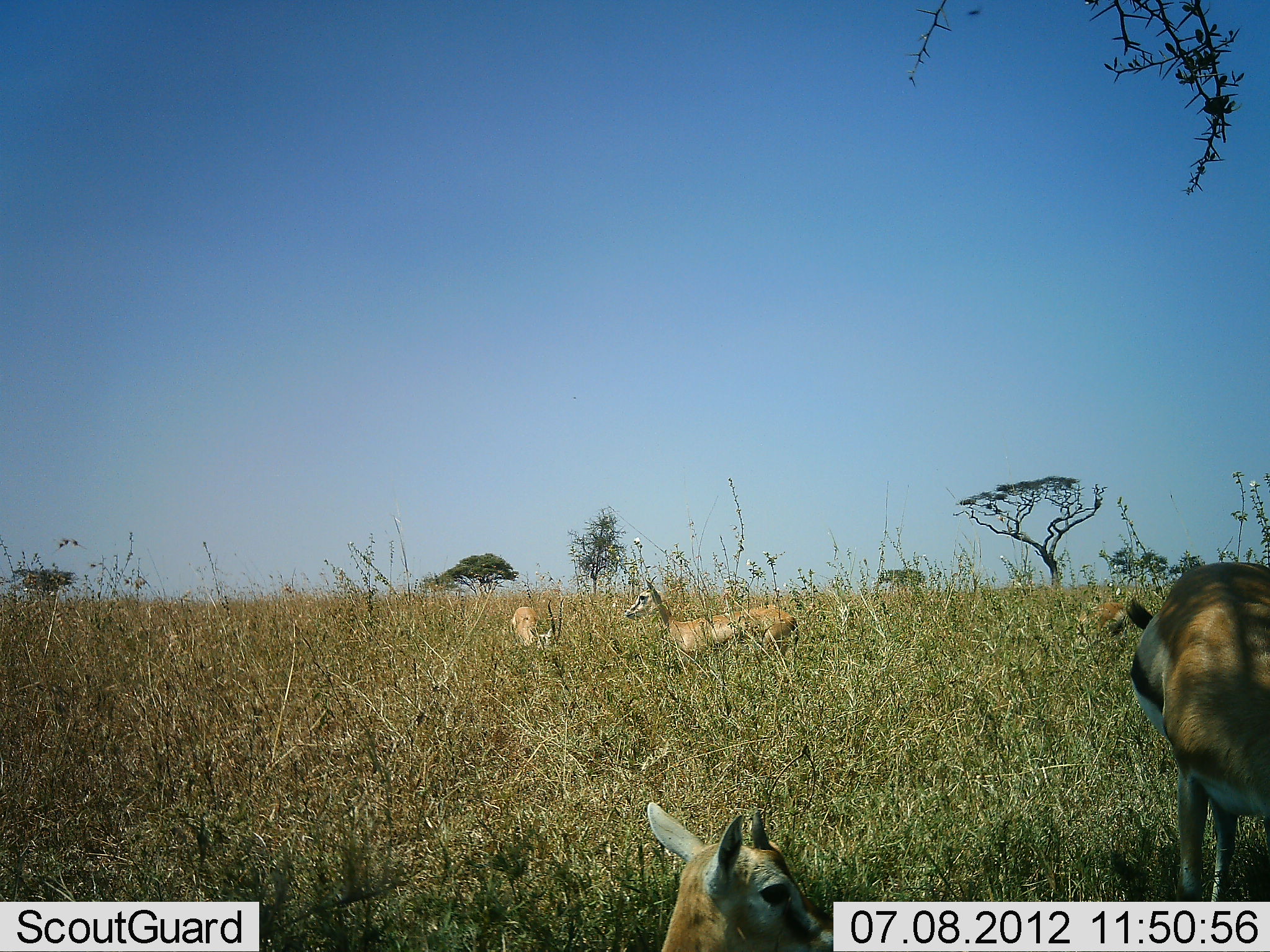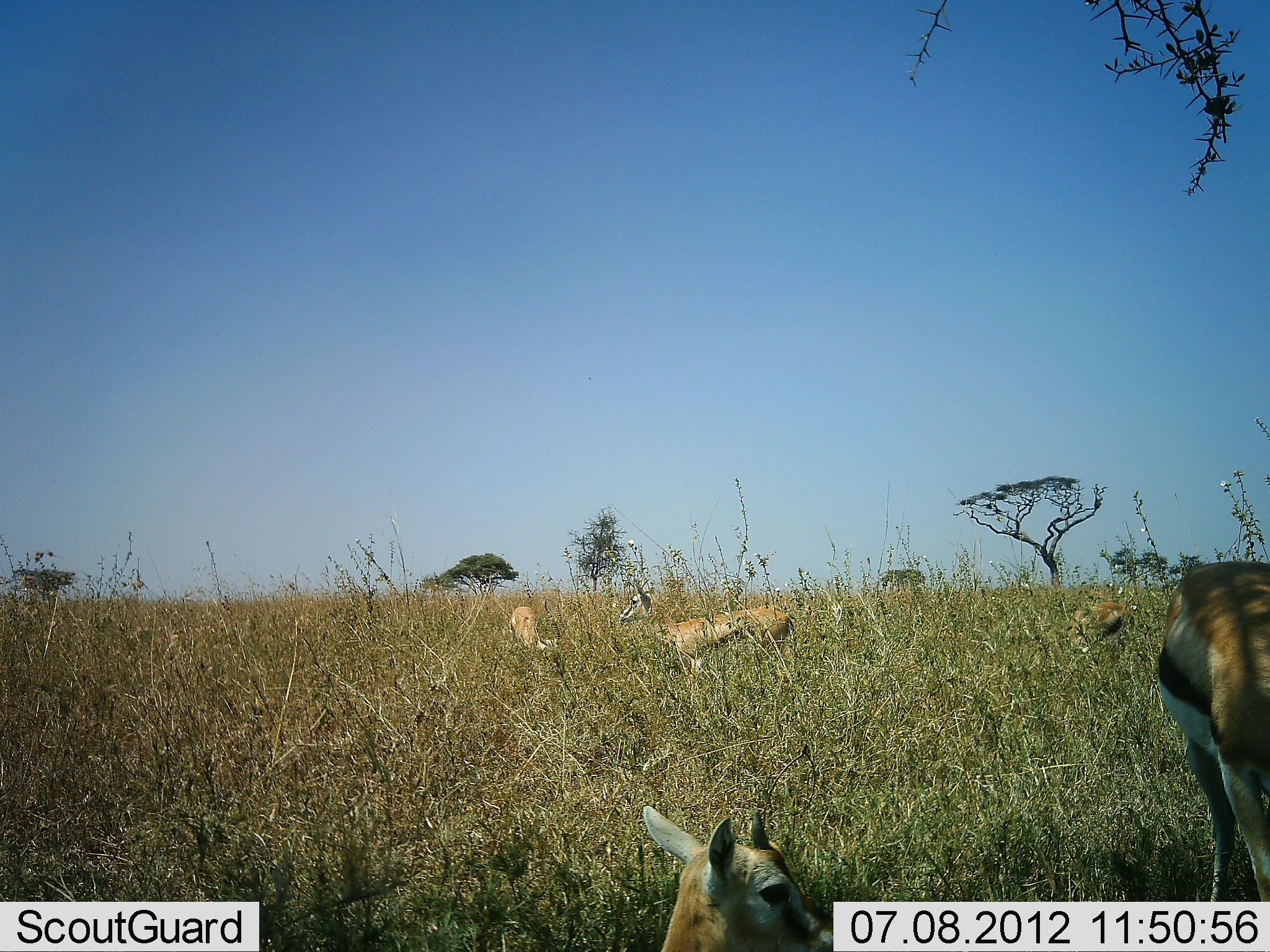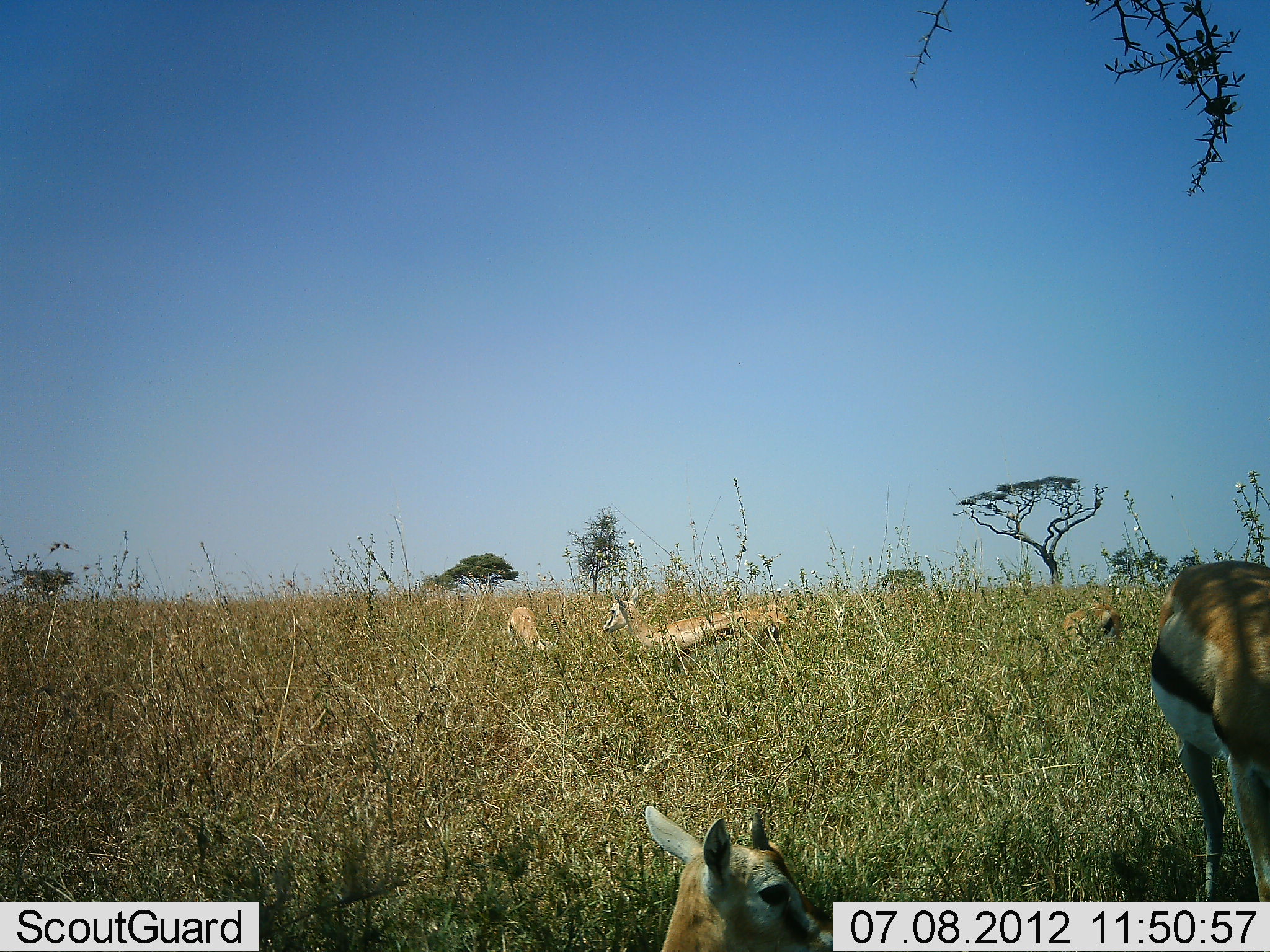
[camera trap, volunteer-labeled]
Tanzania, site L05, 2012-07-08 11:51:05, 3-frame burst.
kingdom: Animalia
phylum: Chordata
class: Mammalia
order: Artiodactyla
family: Bovidae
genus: Eudorcas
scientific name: Eudorcas thomsonii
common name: thomson's gazelle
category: gazellethomsons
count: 5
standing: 80%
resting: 80%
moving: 20%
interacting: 10%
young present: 10%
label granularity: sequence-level